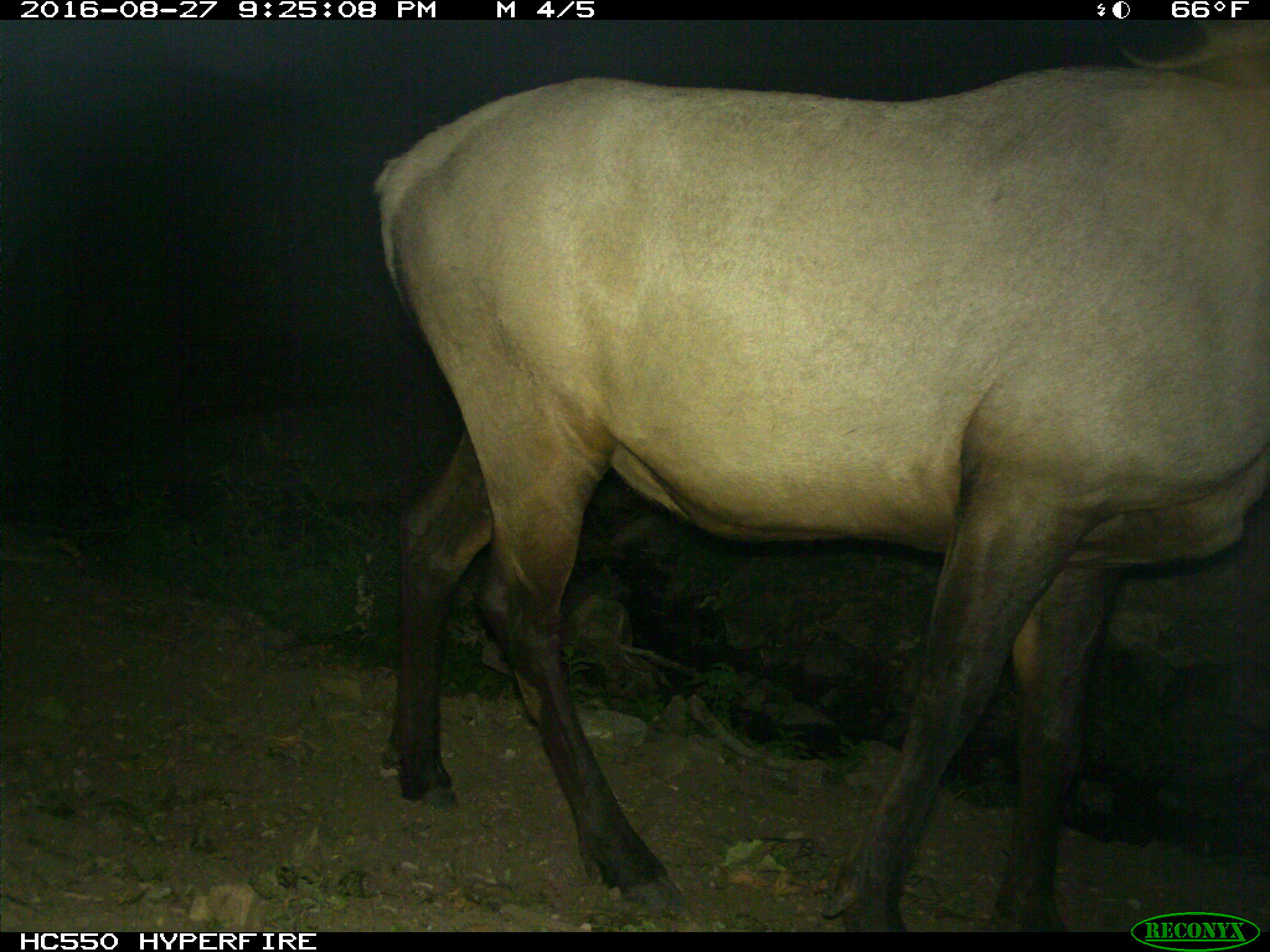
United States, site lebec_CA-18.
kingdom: Animalia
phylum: Chordata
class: Mammalia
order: Artiodactyla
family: Cervidae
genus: Cervus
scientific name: Cervus canadensis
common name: elk